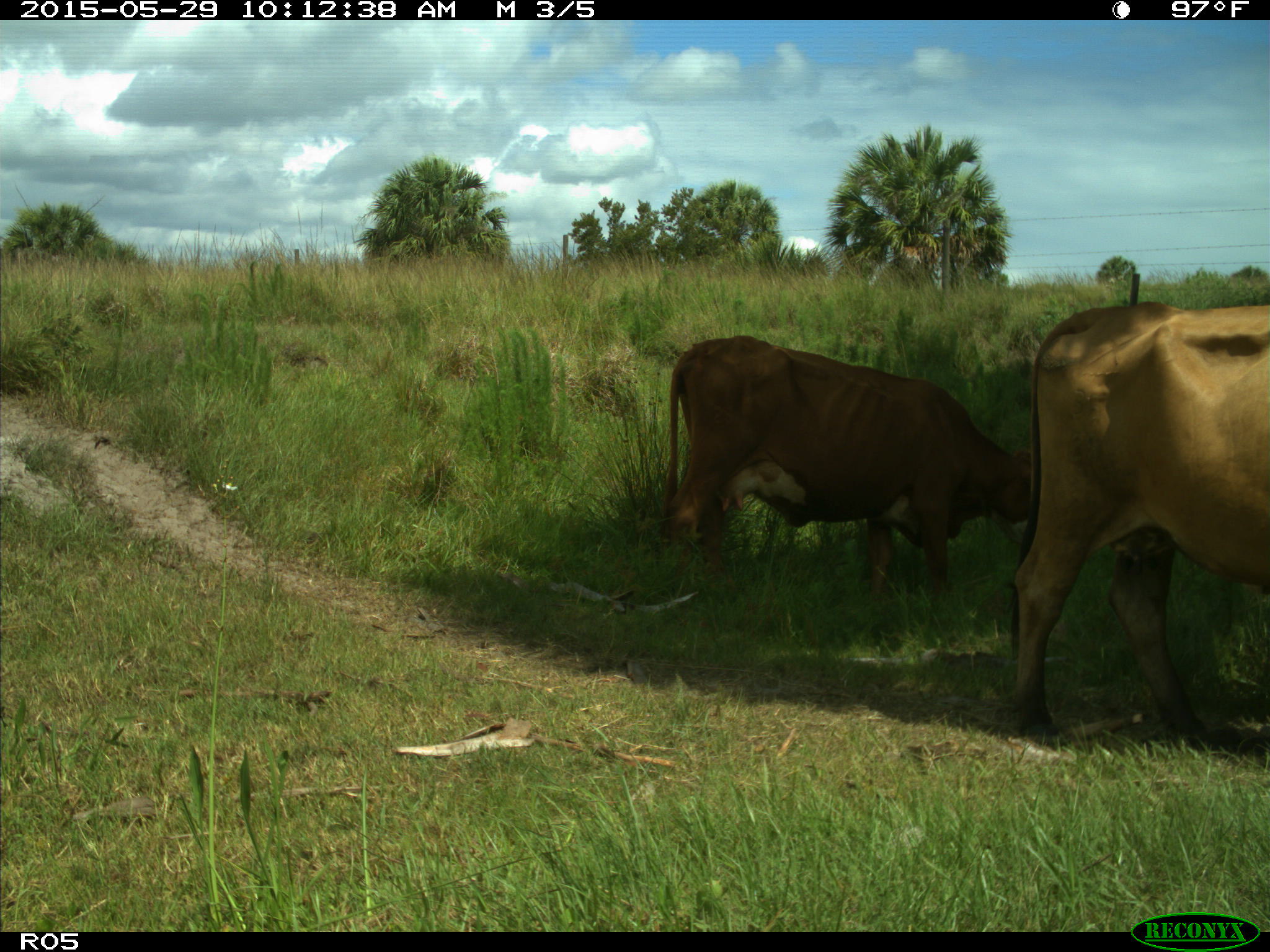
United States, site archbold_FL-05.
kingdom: Animalia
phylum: Chordata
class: Mammalia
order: Artiodactyla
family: Bovidae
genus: Bos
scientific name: Bos taurus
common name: domestic cow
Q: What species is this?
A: Bos taurus (domestic cow).